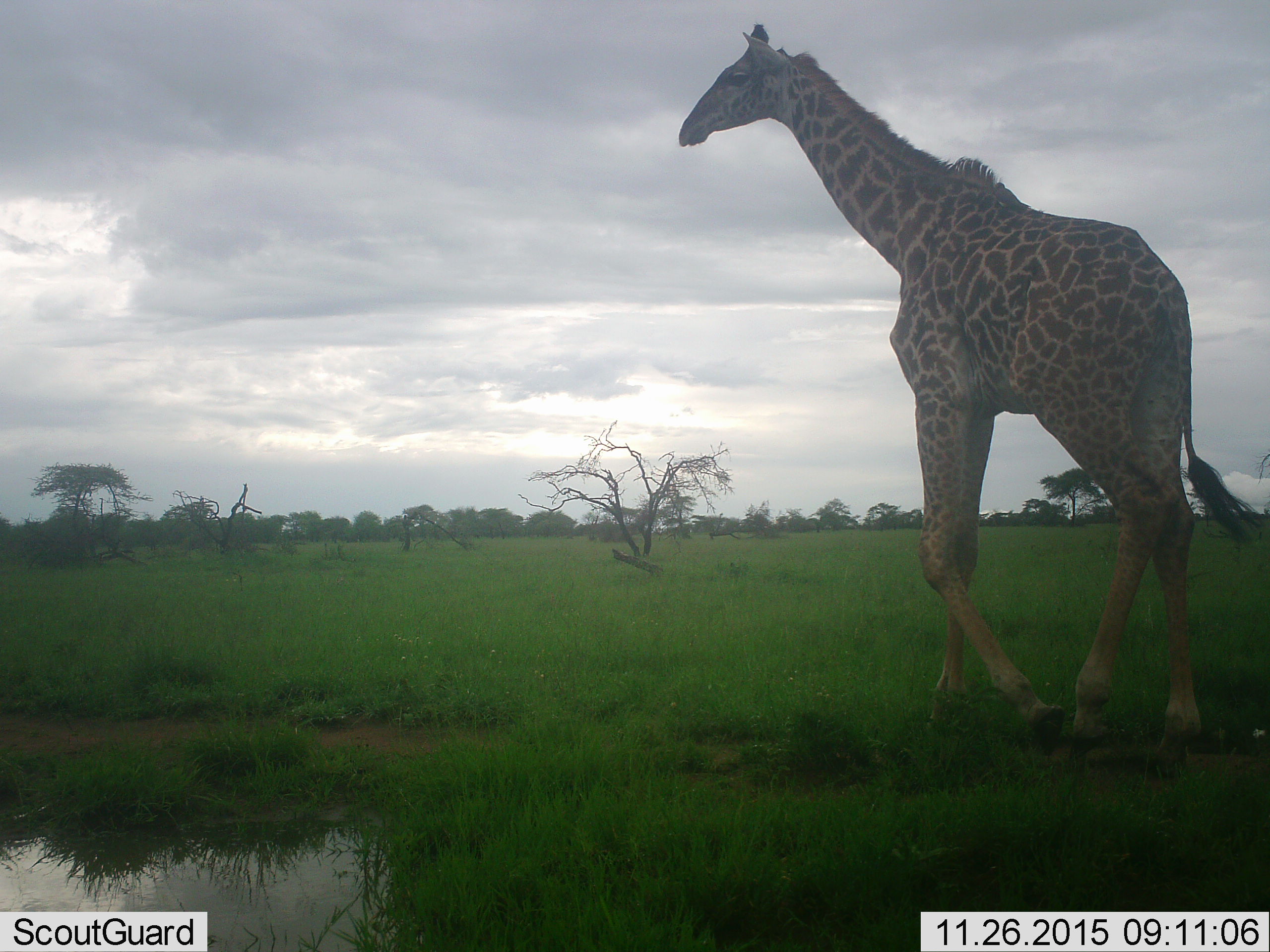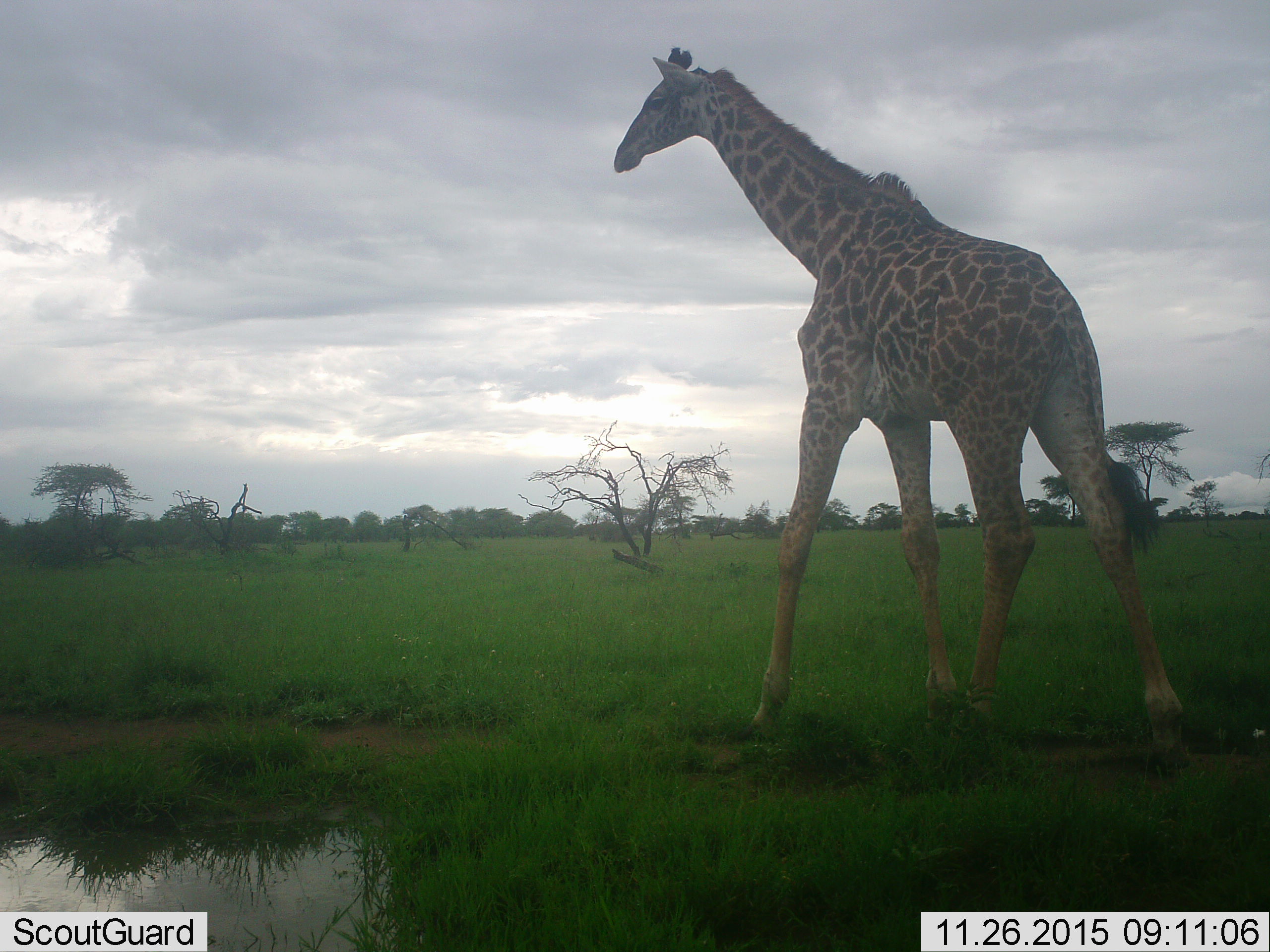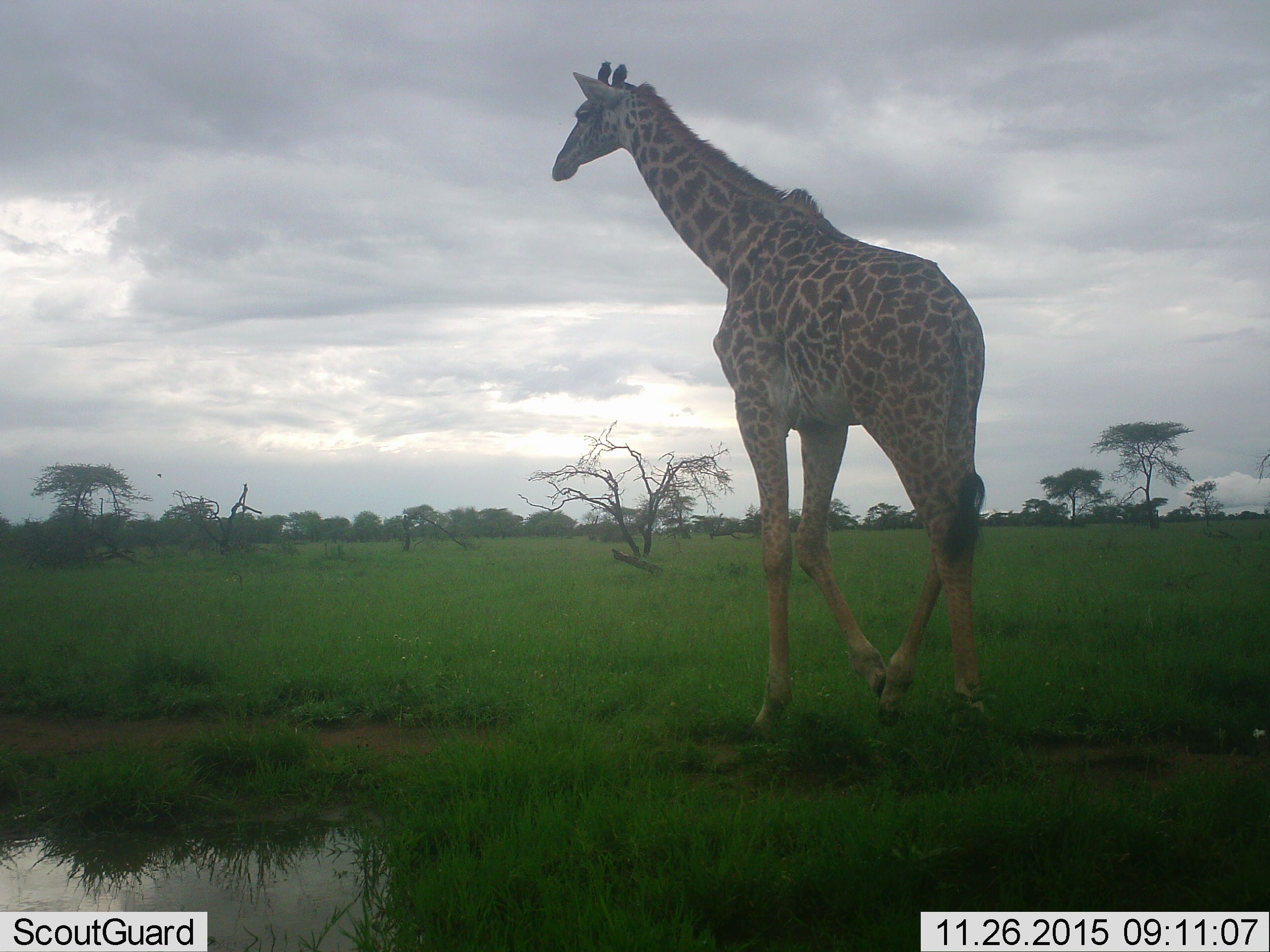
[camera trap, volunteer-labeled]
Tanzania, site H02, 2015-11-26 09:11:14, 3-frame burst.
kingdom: Animalia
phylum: Chordata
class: Mammalia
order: Artiodactyla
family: Giraffidae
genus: Giraffa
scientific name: Giraffa camelopardalis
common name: giraffe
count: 1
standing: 0%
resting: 0%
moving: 100%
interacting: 0%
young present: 0%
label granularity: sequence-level